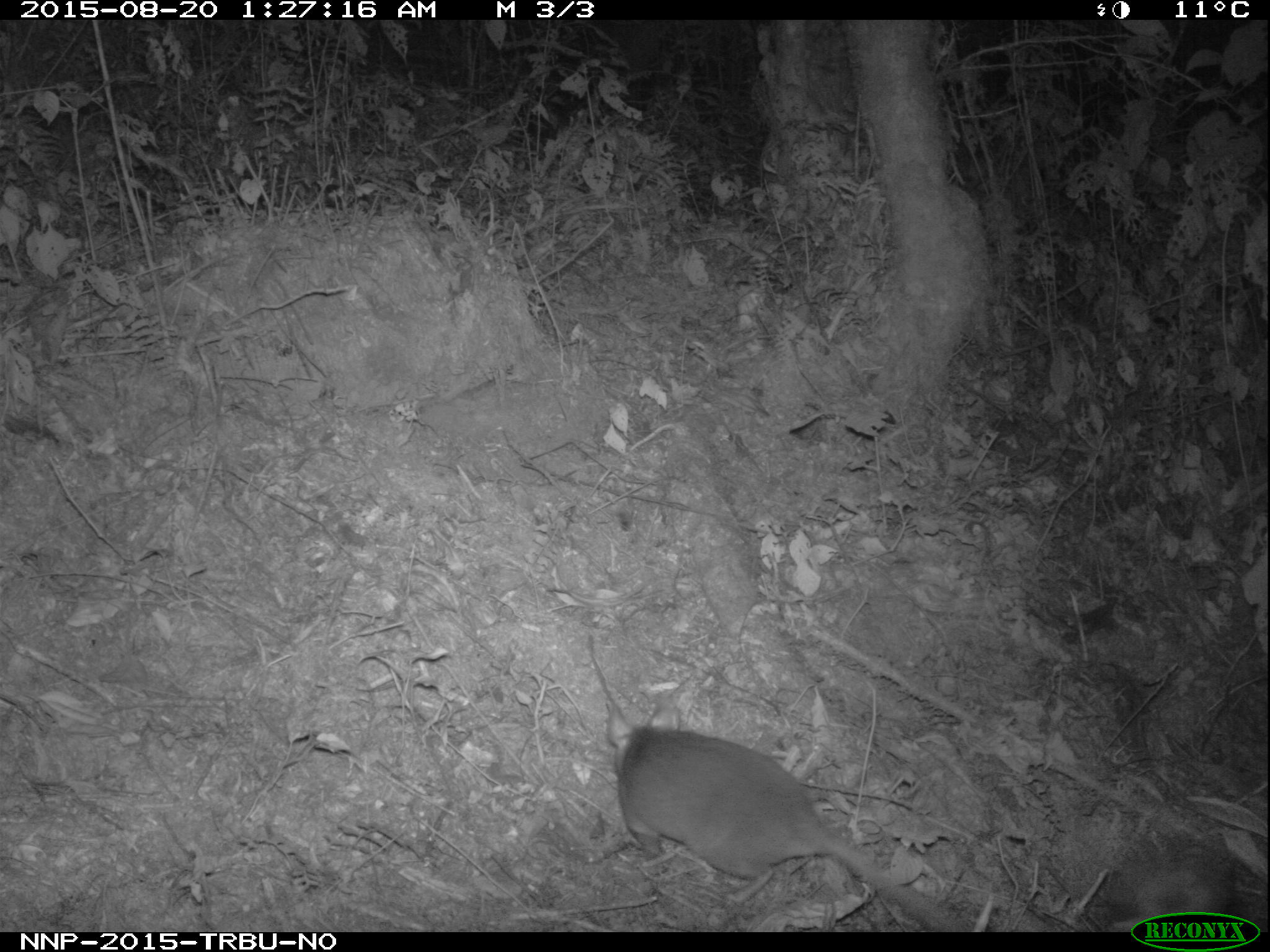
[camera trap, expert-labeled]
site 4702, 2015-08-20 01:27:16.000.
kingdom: Animalia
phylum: Chordata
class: Mammalia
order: Rodentia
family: Nesomyidae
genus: Cricetomys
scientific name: Cricetomys gambianus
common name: african giant pouched rat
Cricetomys gambianus (african giant pouched rat), count 1.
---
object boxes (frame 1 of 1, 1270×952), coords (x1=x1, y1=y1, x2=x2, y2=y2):
cricetomys gambianus: (x1=604, y1=701, x2=955, y2=928)